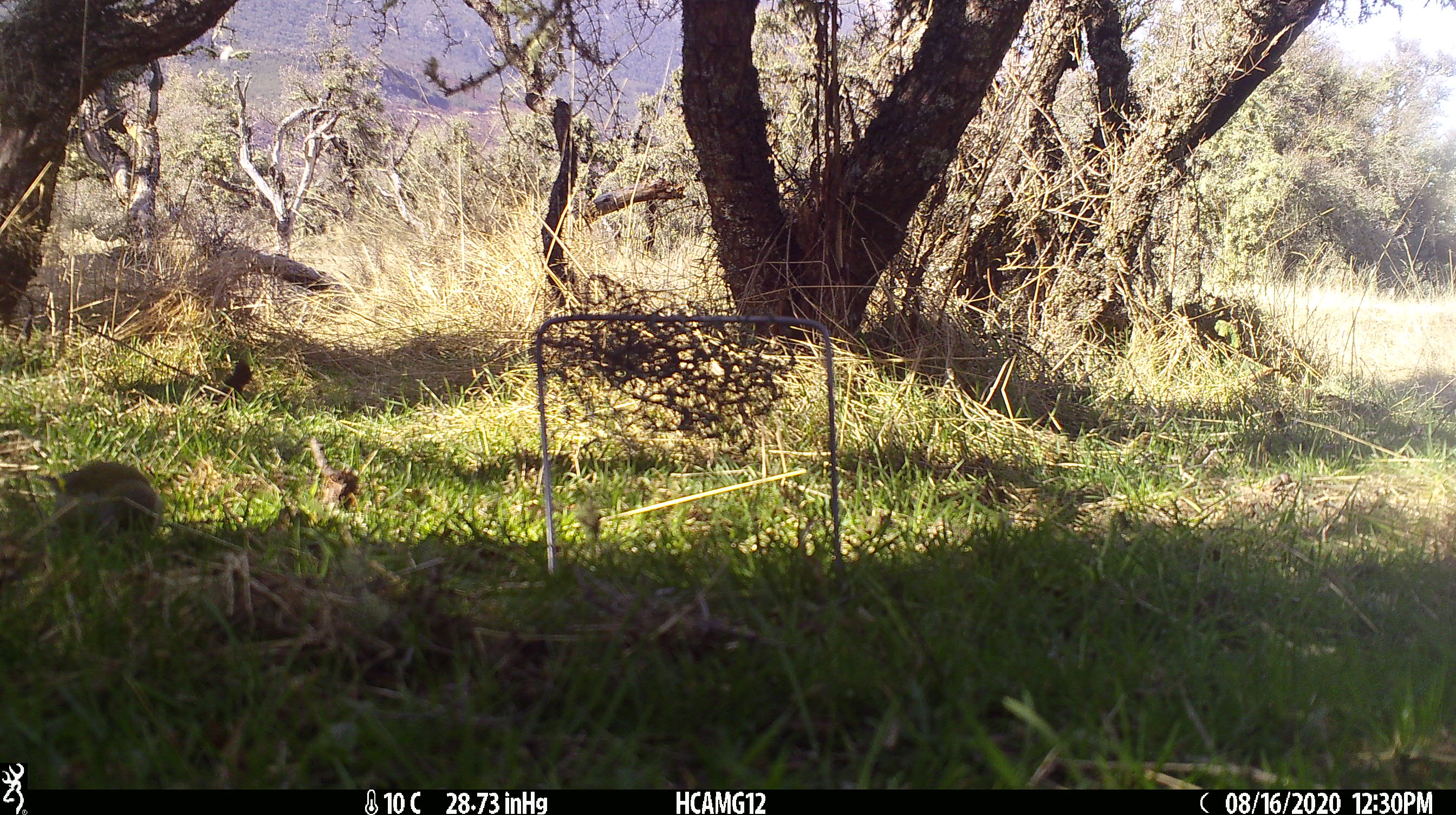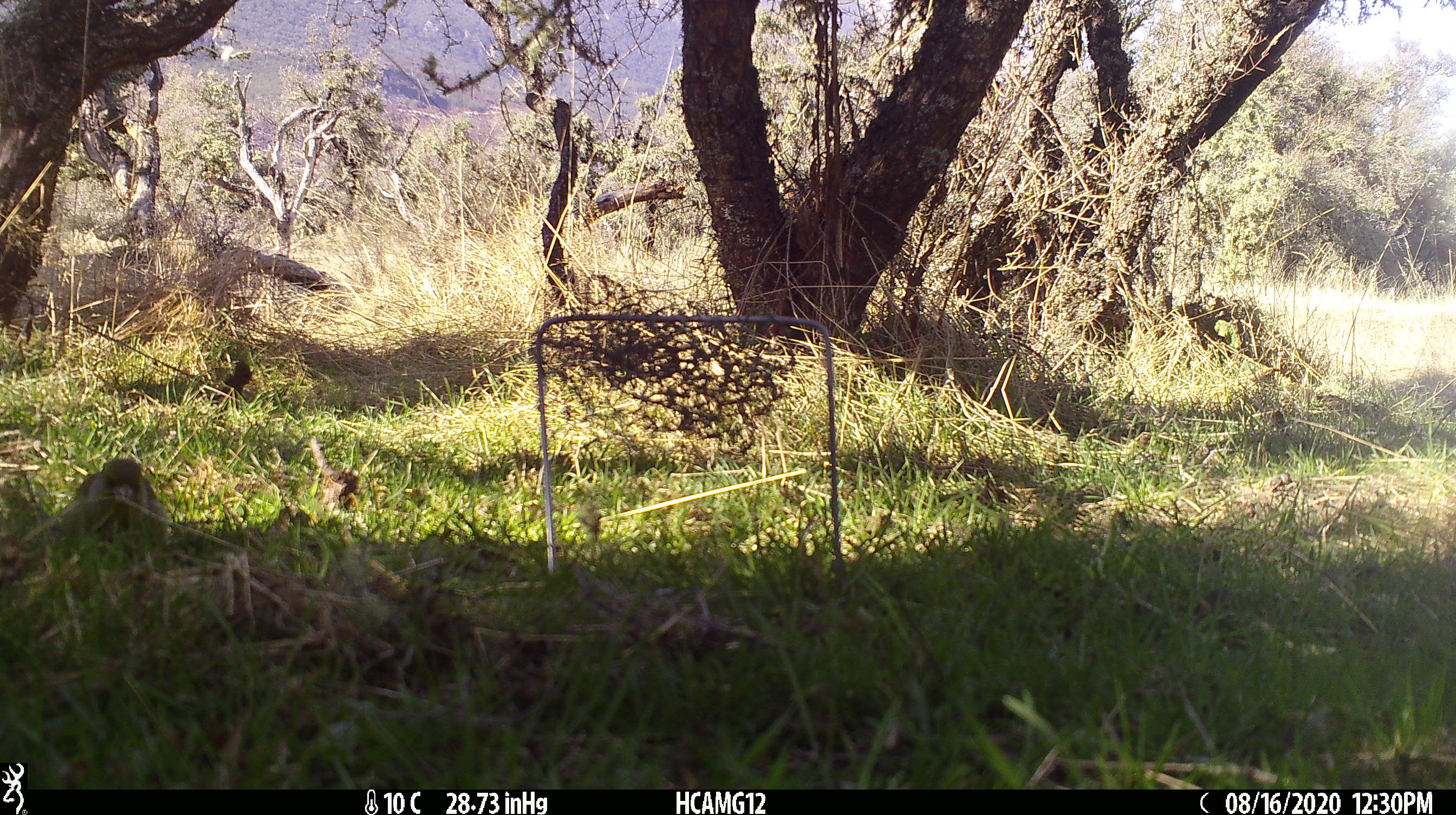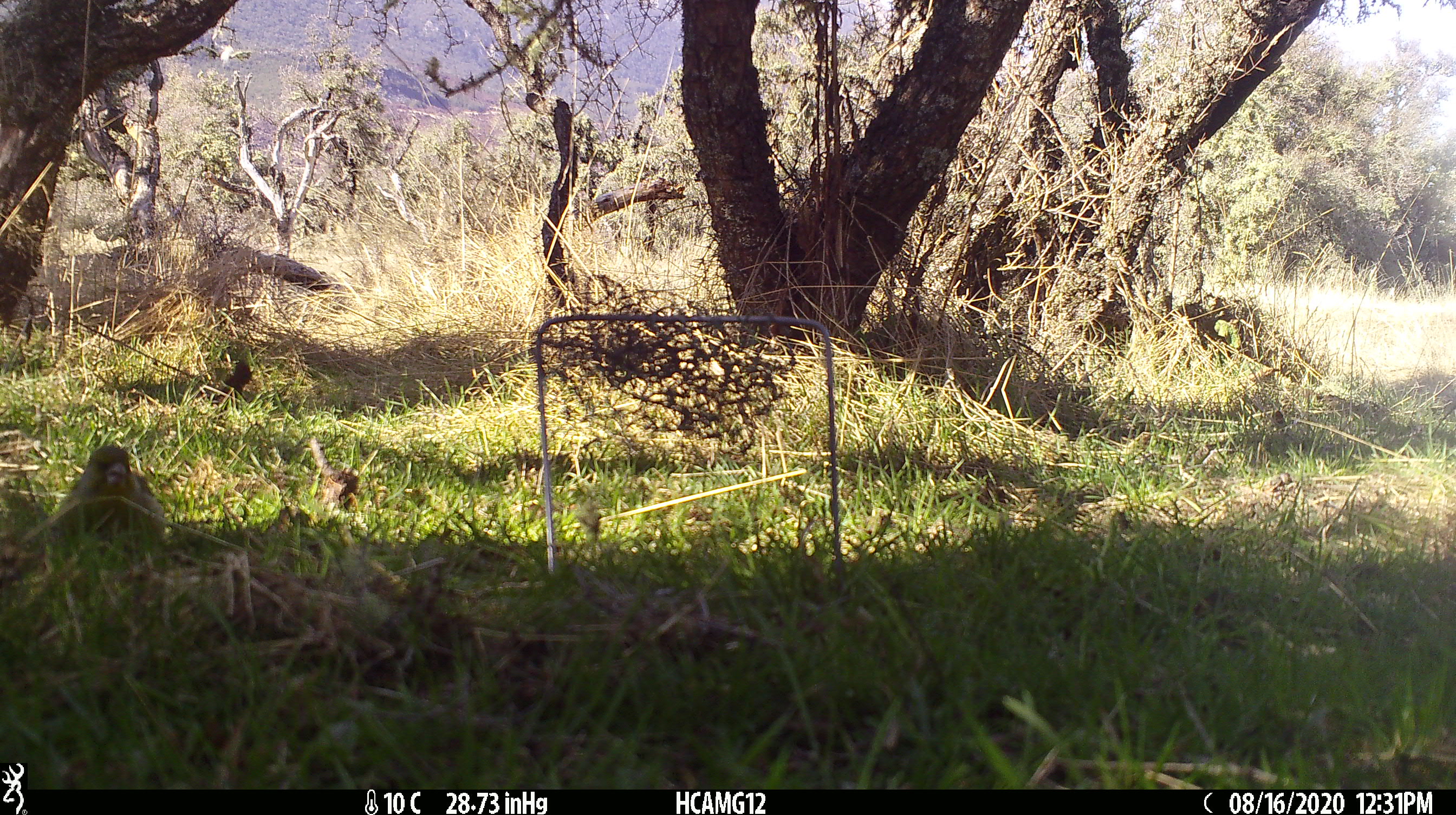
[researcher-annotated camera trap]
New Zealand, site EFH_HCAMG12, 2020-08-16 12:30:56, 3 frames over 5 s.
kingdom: Animalia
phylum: Chordata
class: Aves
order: Passeriformes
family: Fringillidae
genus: Chloris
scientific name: Chloris chloris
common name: greenfinch